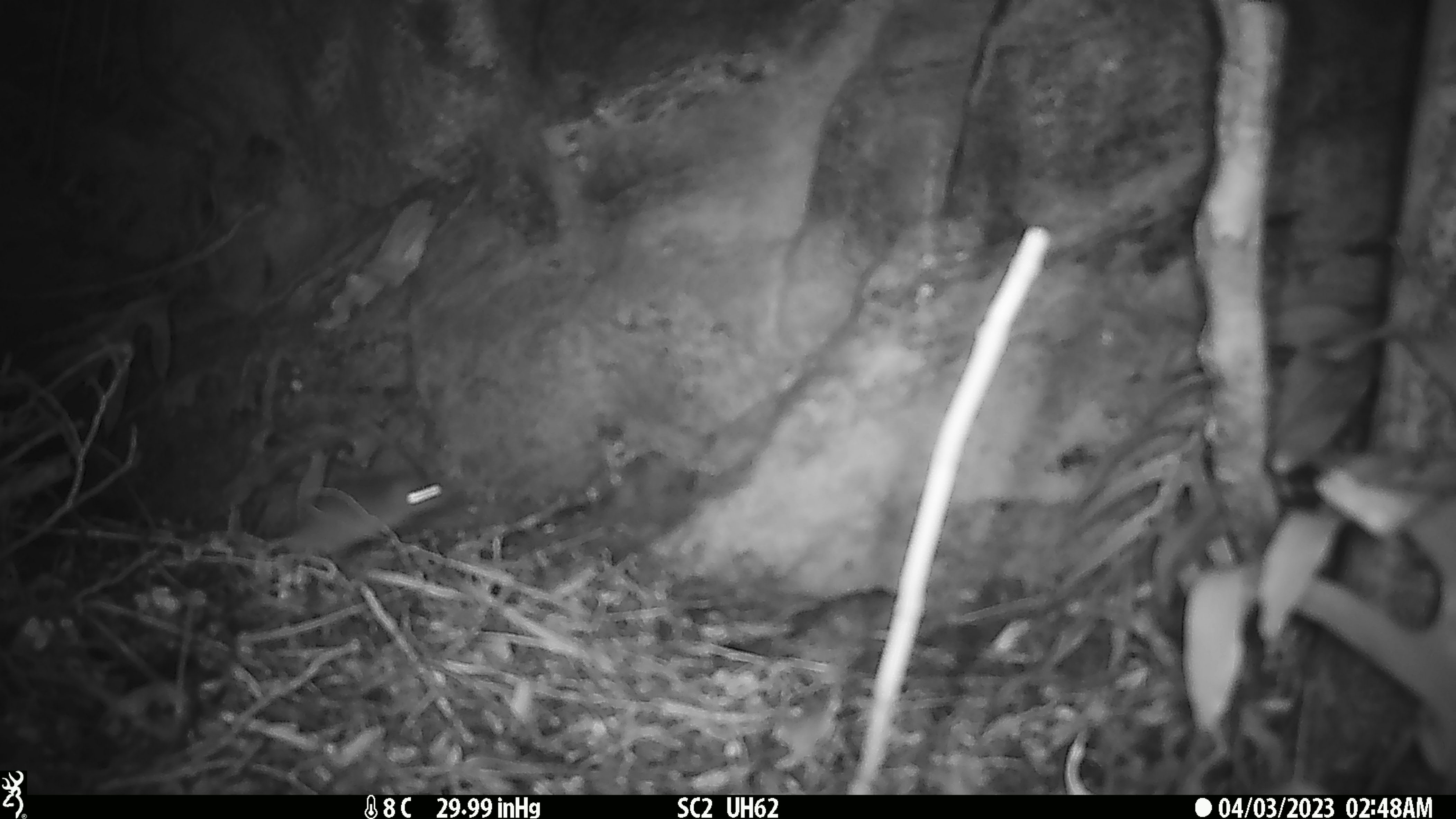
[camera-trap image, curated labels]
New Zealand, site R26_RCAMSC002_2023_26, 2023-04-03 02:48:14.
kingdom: Animalia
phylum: Chordata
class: Mammalia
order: Rodentia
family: Muridae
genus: Mus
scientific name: Mus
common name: mouse